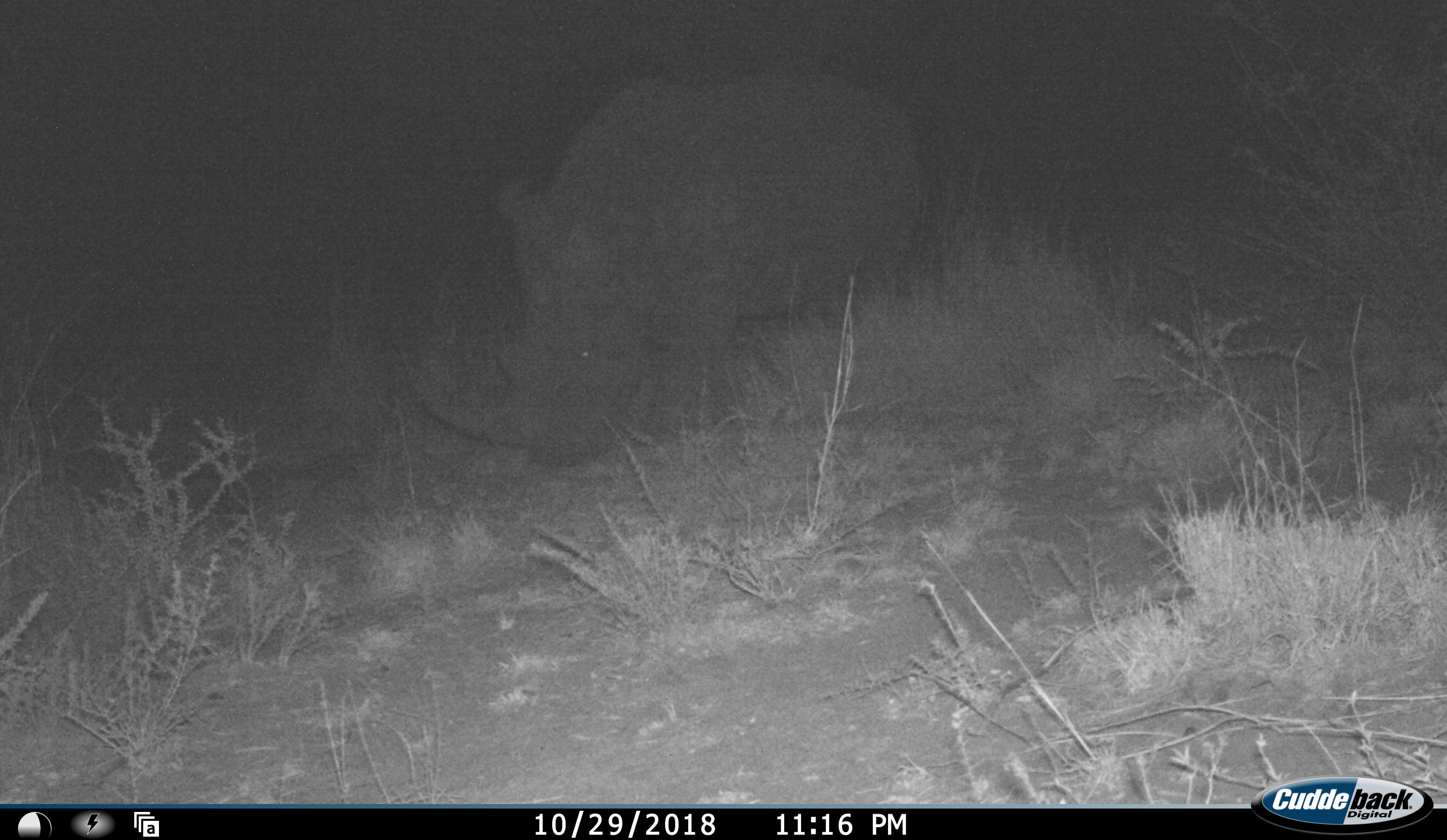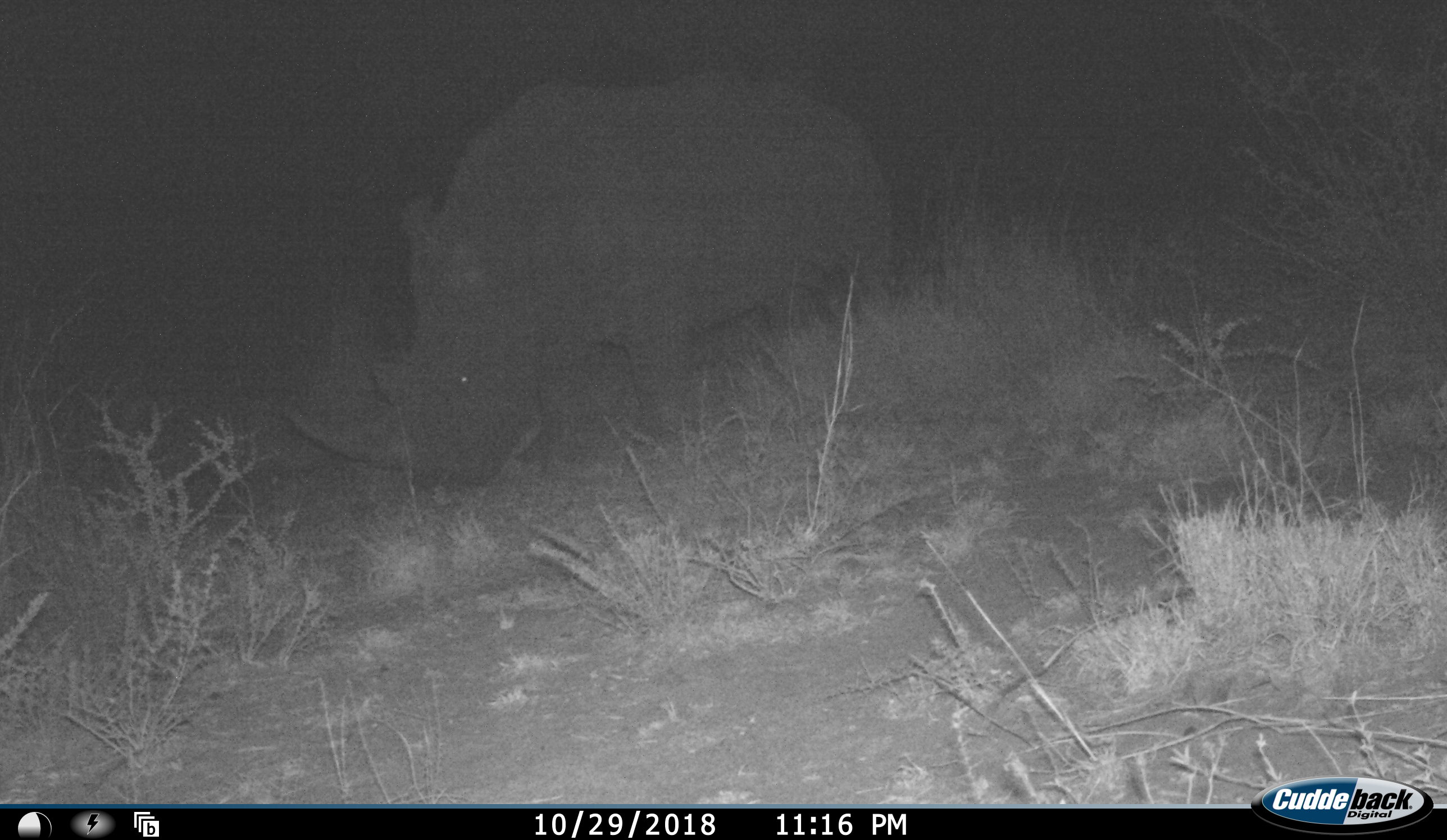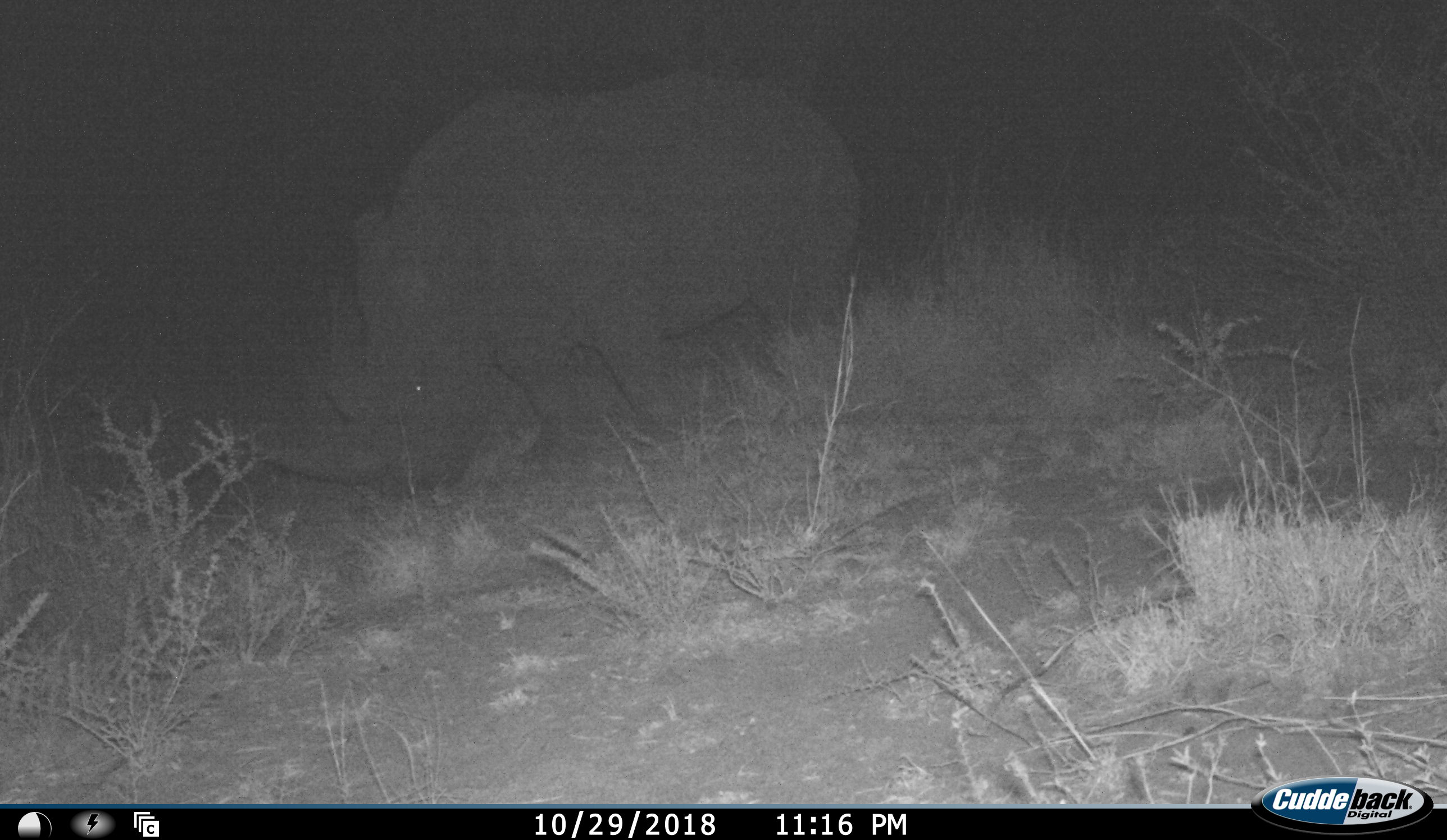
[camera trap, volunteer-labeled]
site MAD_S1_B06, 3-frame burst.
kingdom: Animalia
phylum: Chordata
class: Mammalia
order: Perissodactyla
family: Rhinocerotidae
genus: Ceratotherium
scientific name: Ceratotherium simum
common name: white rhinoceros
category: rhinoceroswhite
Rhinoceroswhite (white rhinoceros) (Ceratotherium simum), count 1. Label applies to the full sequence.